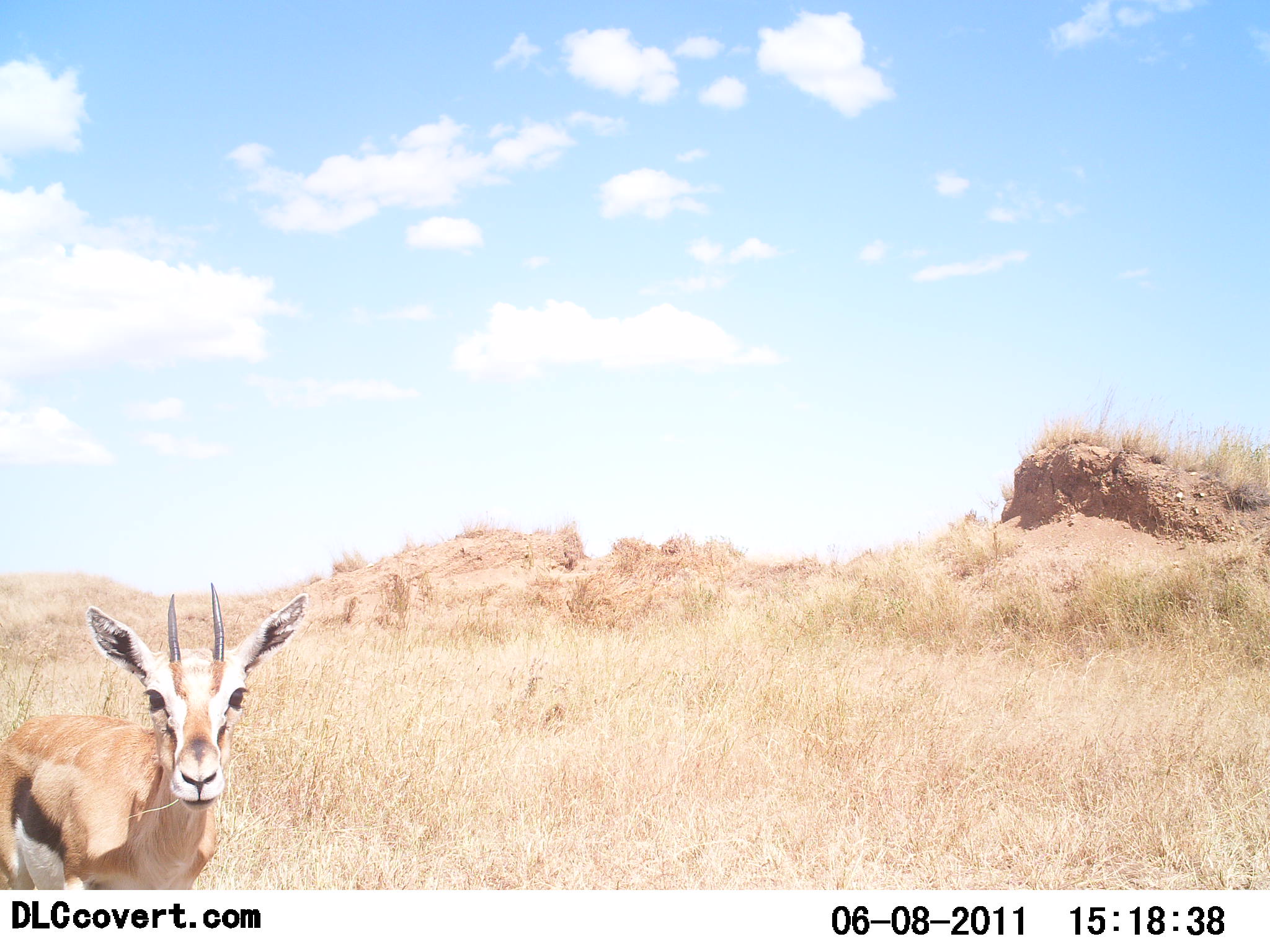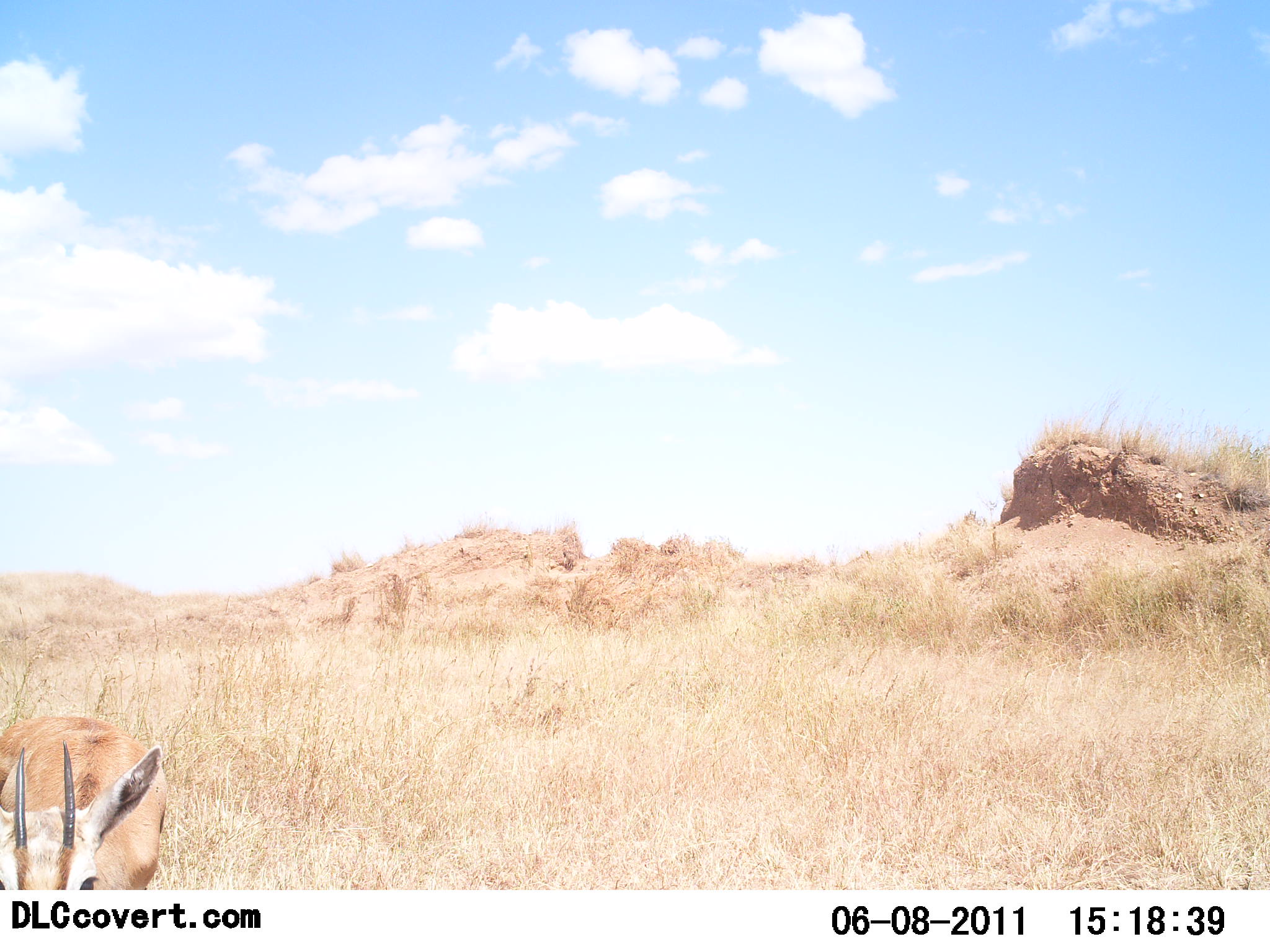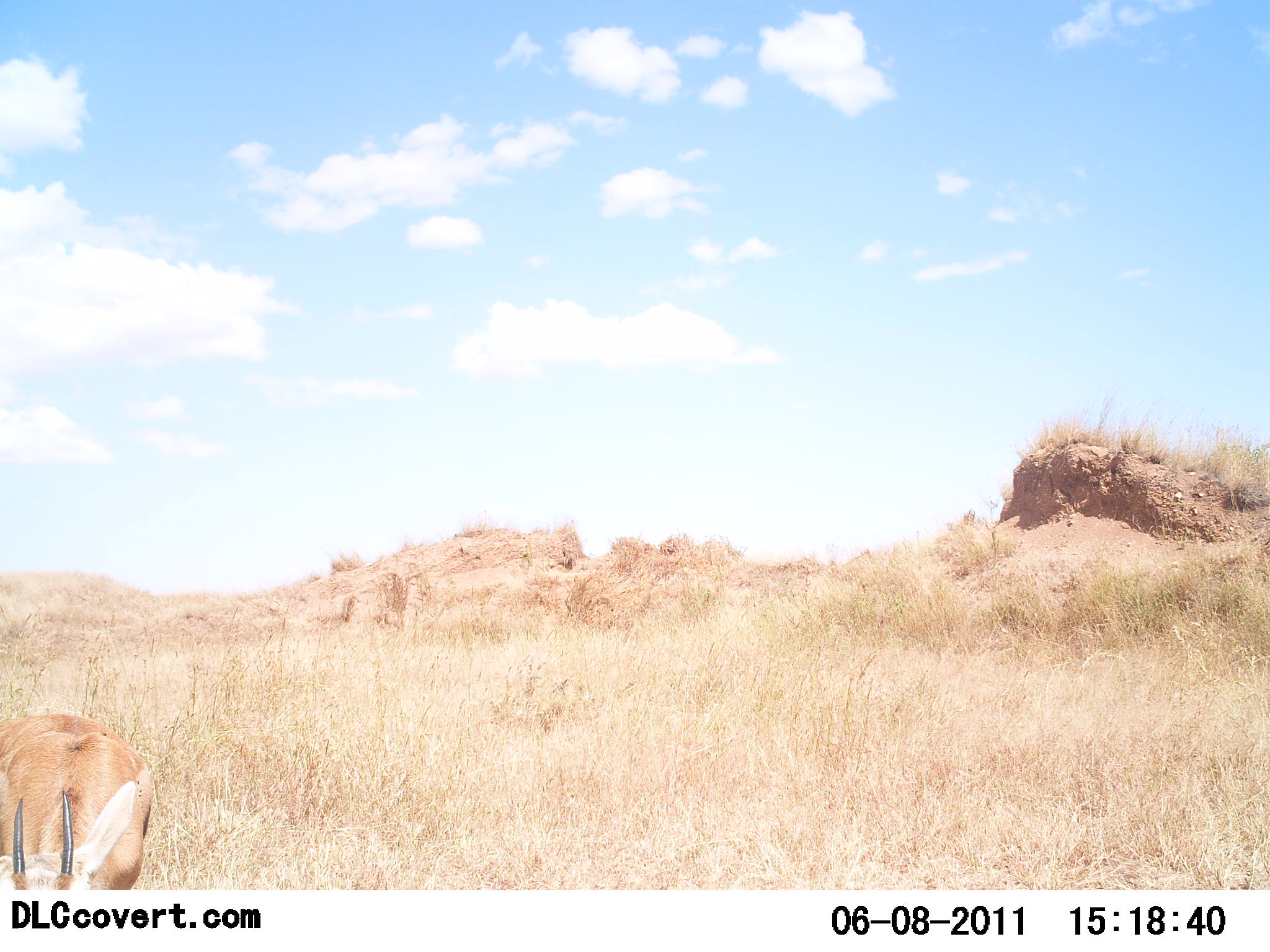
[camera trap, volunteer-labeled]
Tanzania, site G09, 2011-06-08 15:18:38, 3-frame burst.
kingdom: Animalia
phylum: Chordata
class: Mammalia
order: Artiodactyla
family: Bovidae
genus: Eudorcas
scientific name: Eudorcas thomsonii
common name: thomson's gazelle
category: gazellethomsons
Gazellethomsons (thomson's gazelle) (Eudorcas thomsonii), count 1. Behavior (volunteer vote fractions): standing 73%, resting 0%, moving 0%, interacting 18%. Young present (vote fraction): 0%. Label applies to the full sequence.